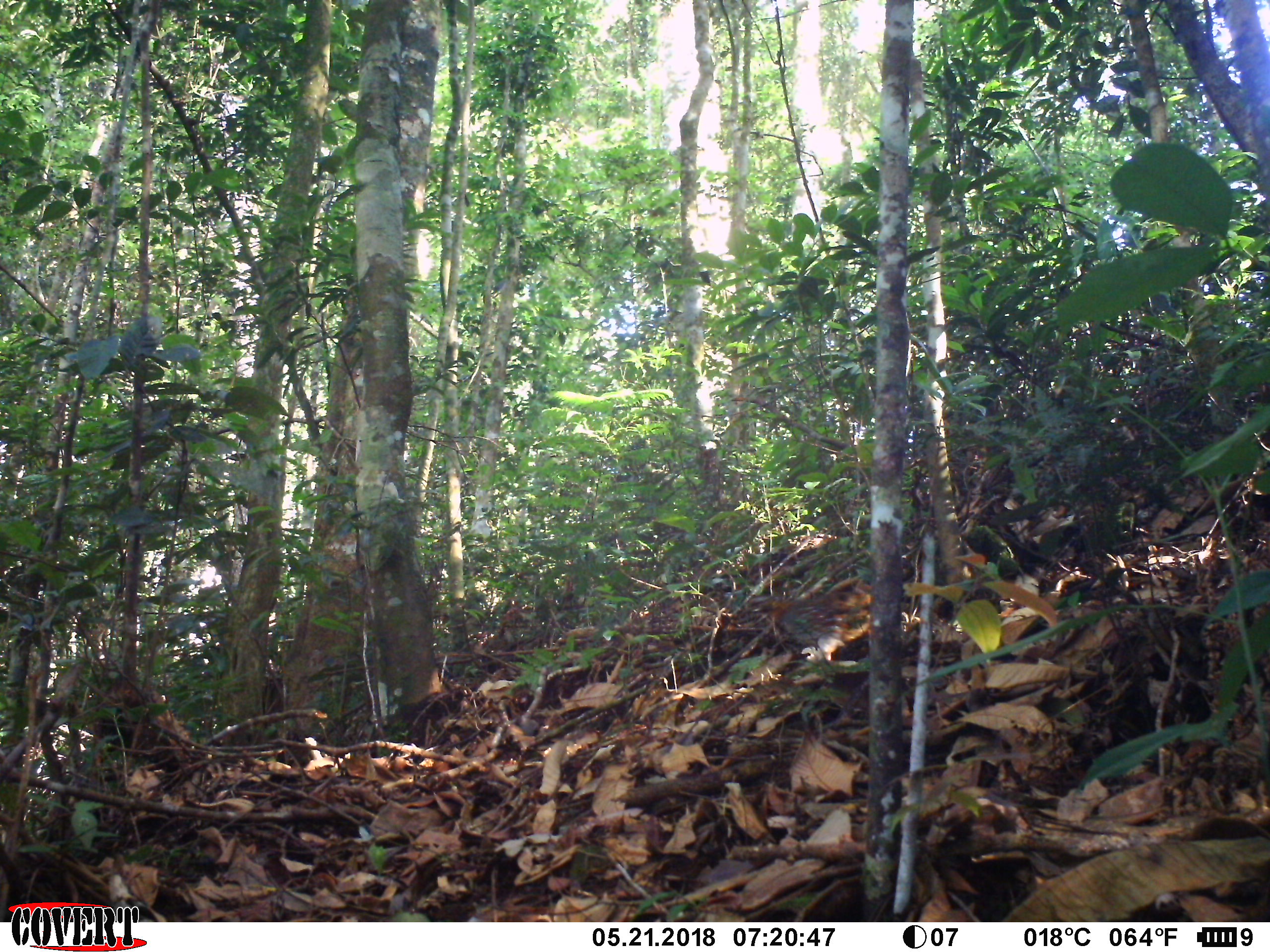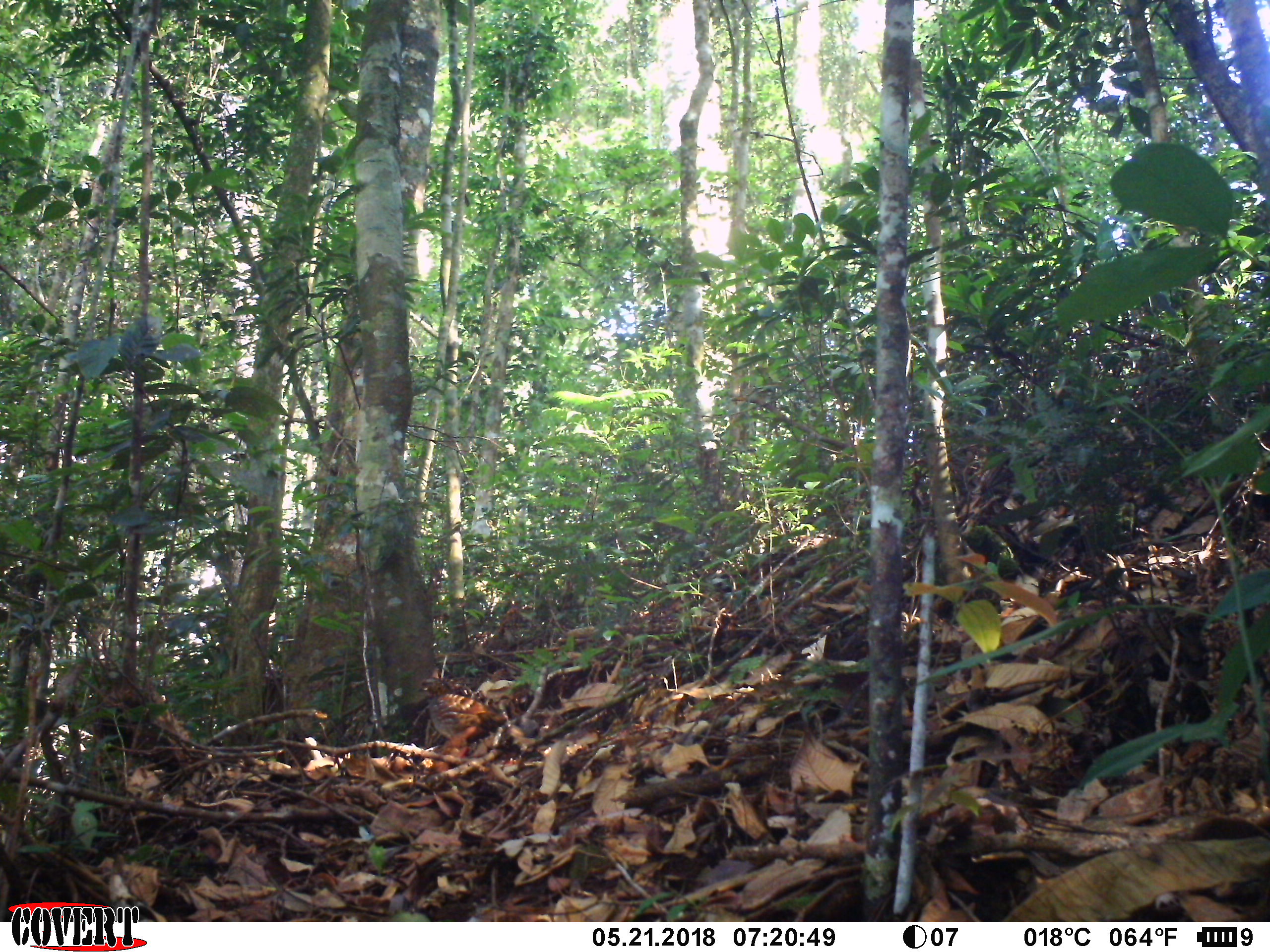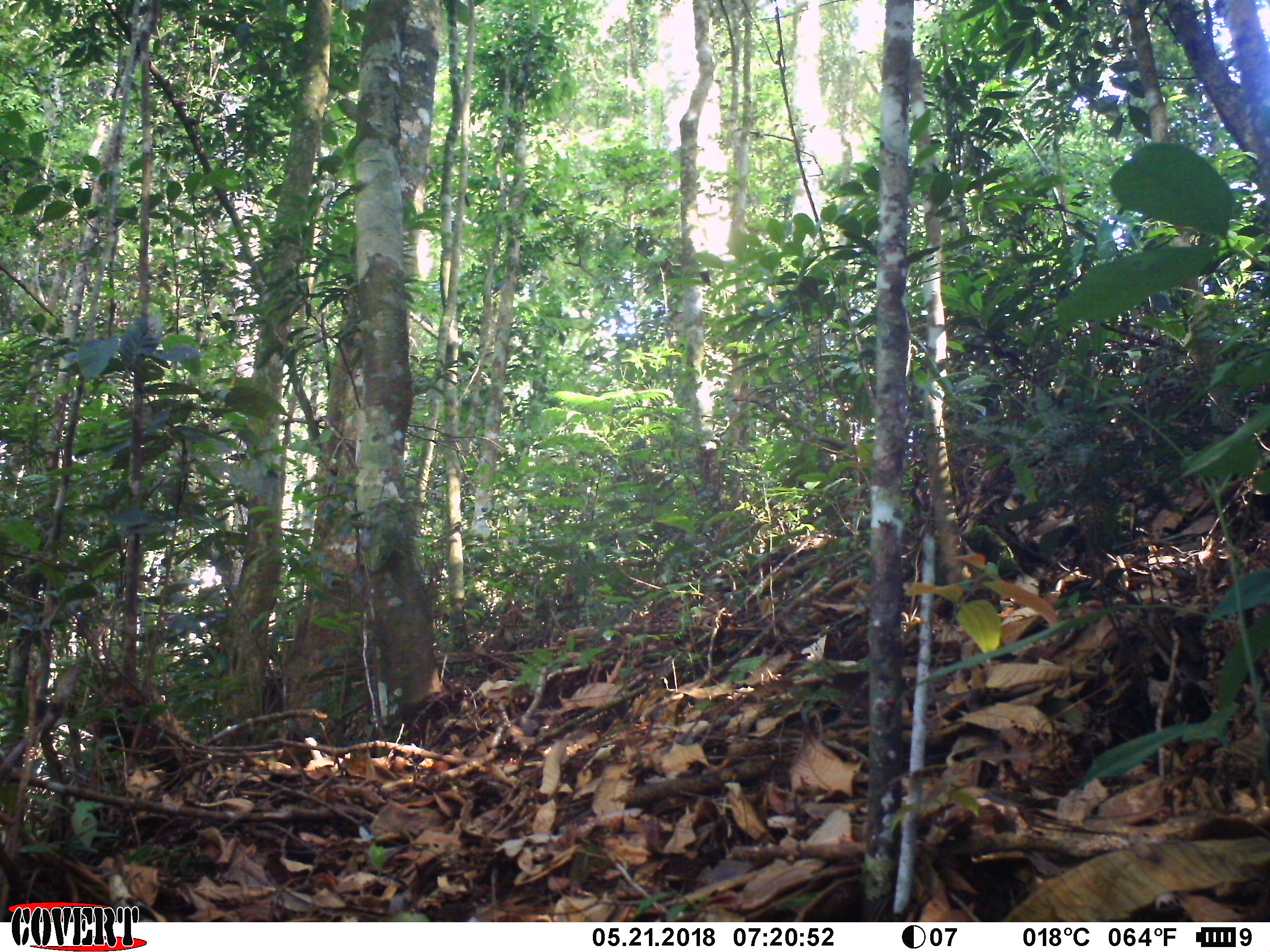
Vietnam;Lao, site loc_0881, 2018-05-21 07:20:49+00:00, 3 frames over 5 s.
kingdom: Animalia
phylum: Chordata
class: Aves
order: Galliformes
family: Phasianidae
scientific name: Phasianidae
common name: partridge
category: unidentified partridge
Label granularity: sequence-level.